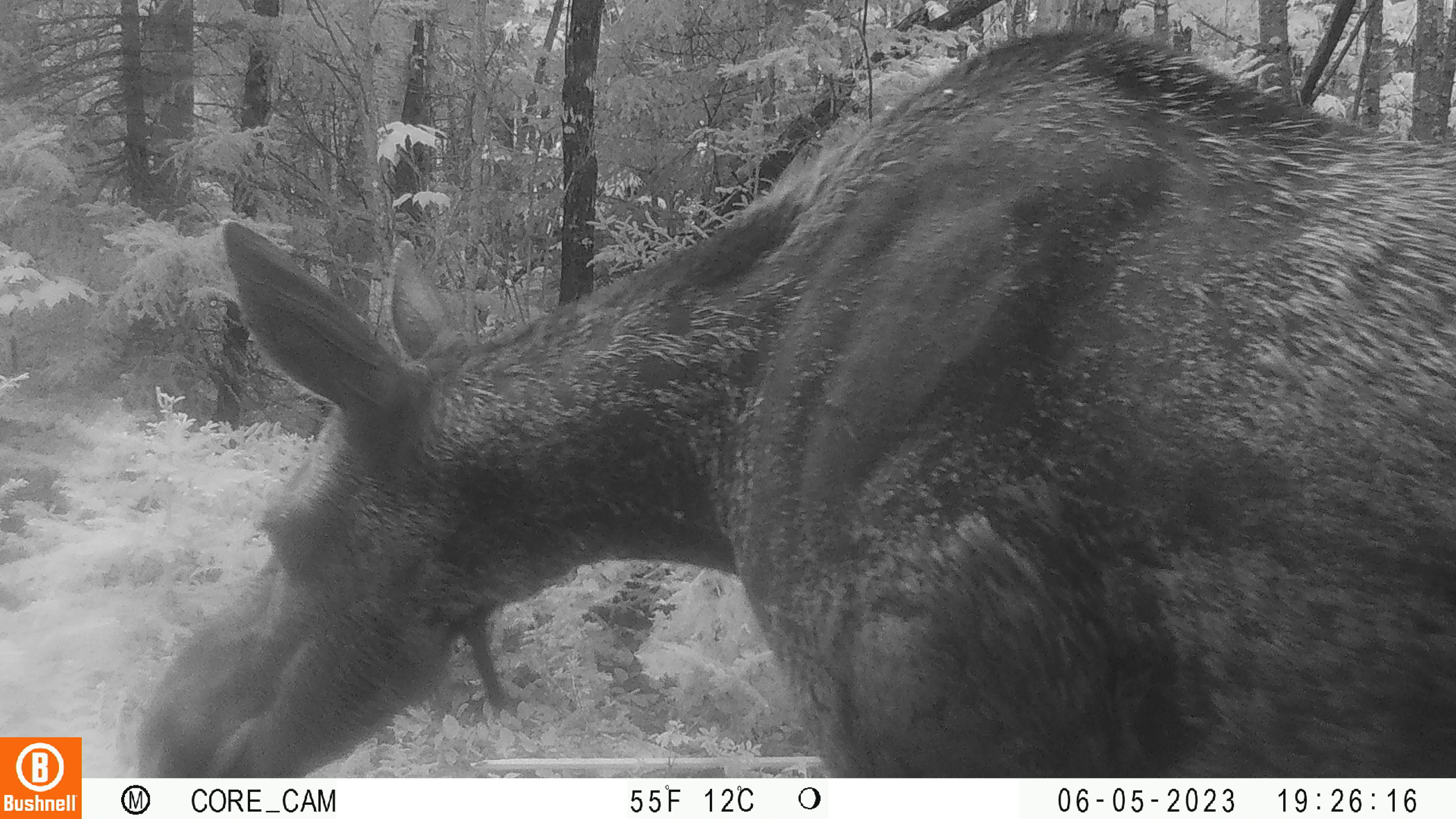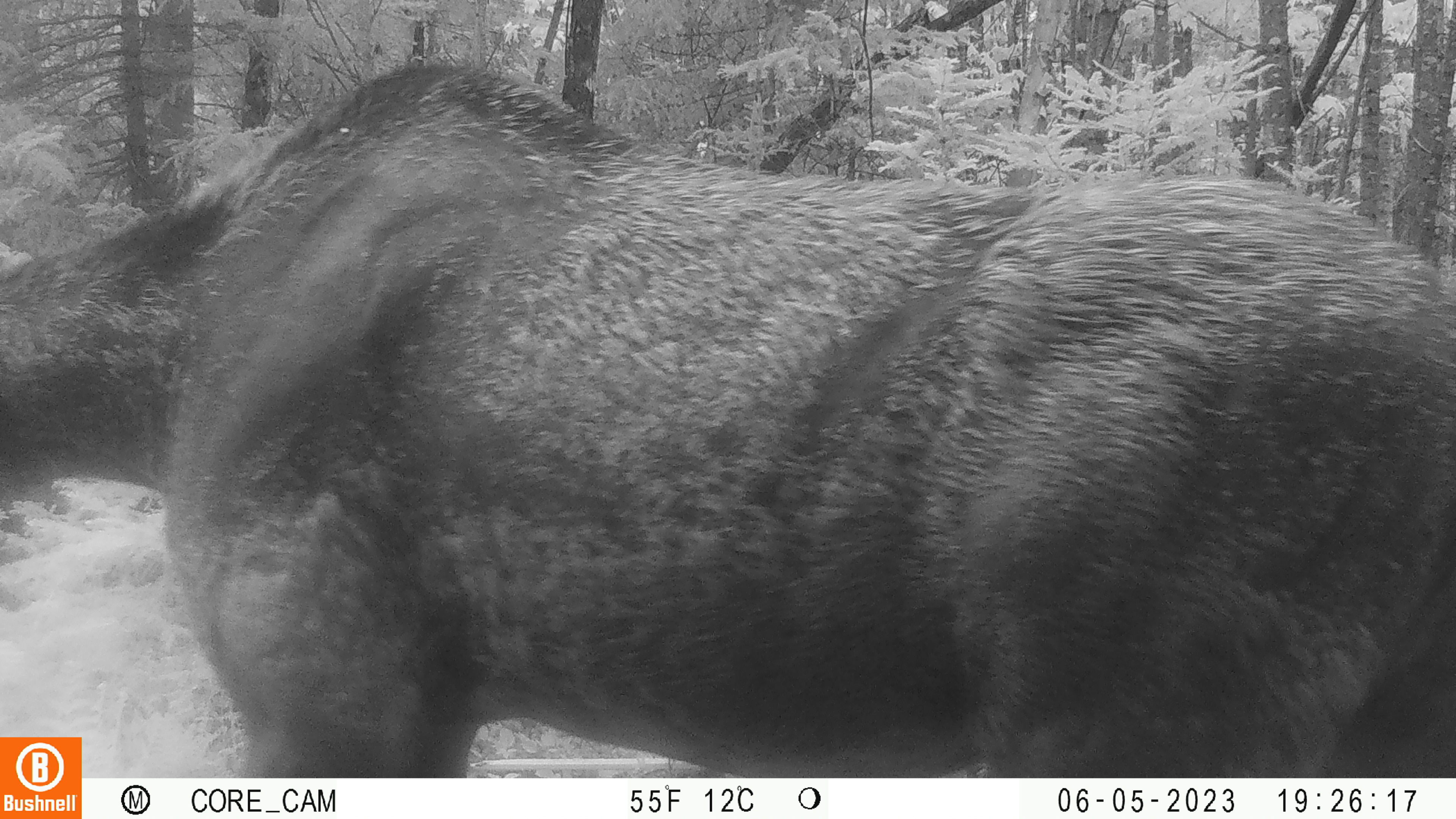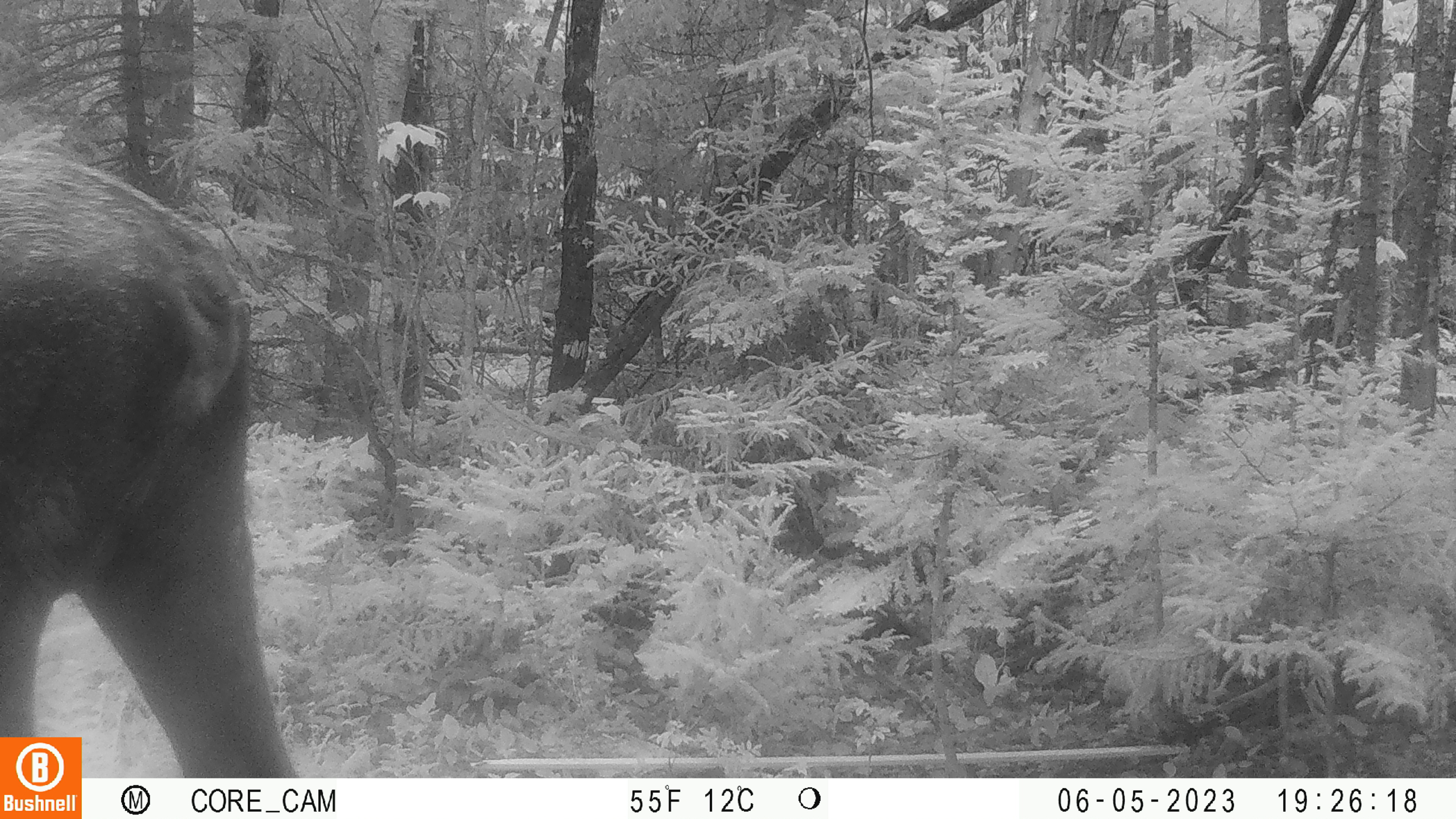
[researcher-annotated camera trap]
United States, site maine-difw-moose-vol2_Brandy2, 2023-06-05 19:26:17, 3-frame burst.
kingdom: Animalia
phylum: Chordata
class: Mammalia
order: Artiodactyla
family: Cervidae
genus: Alces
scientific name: Alces alces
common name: moose